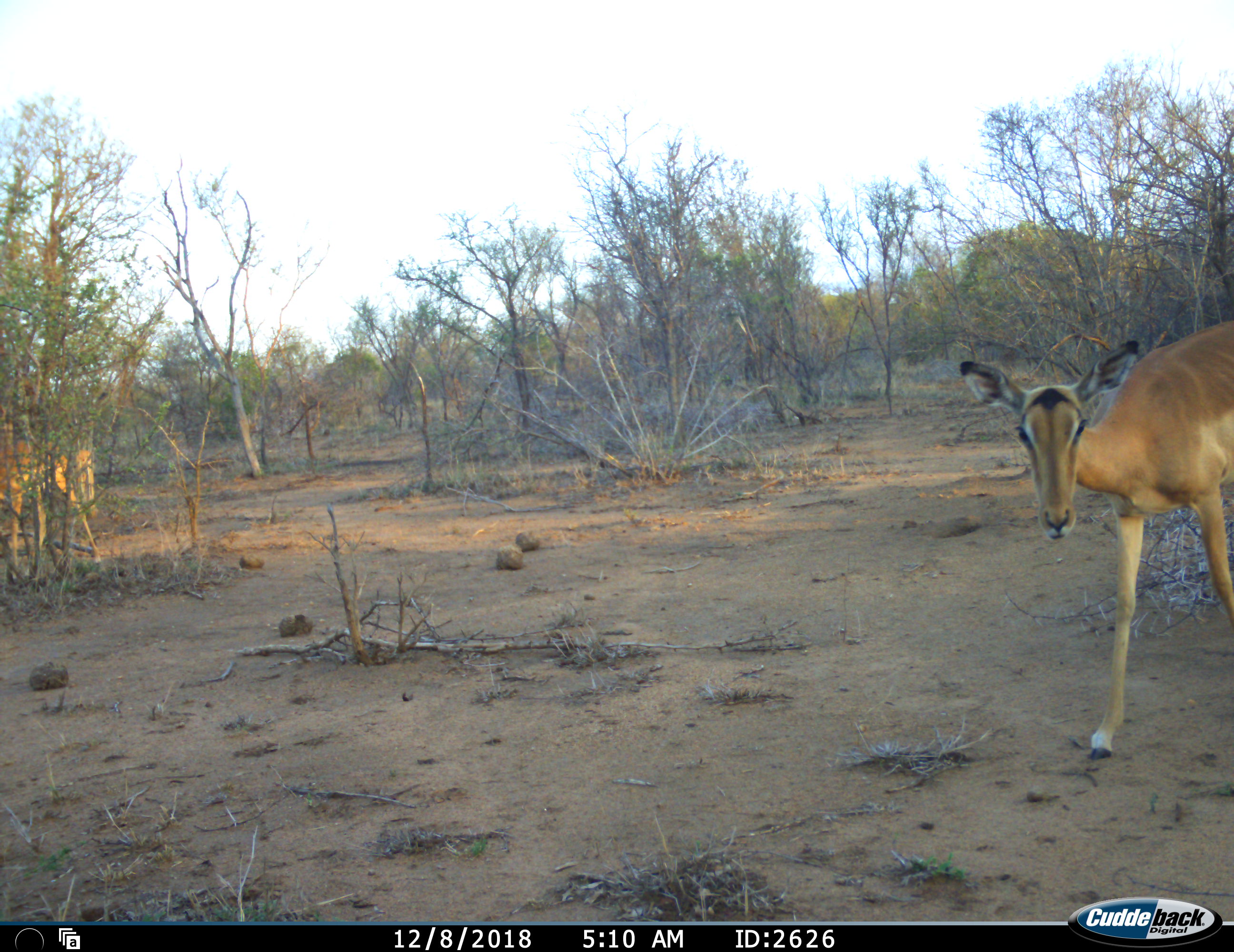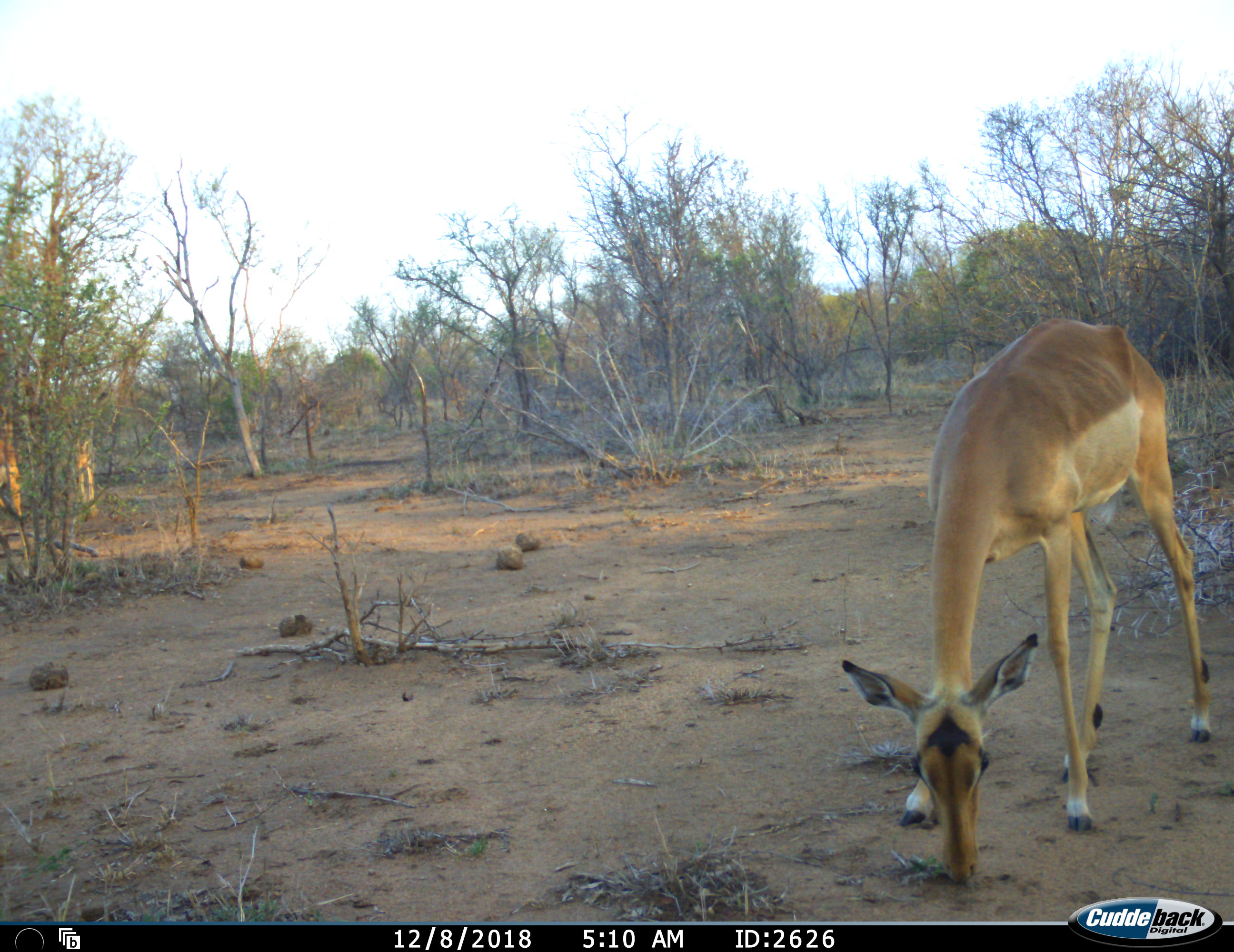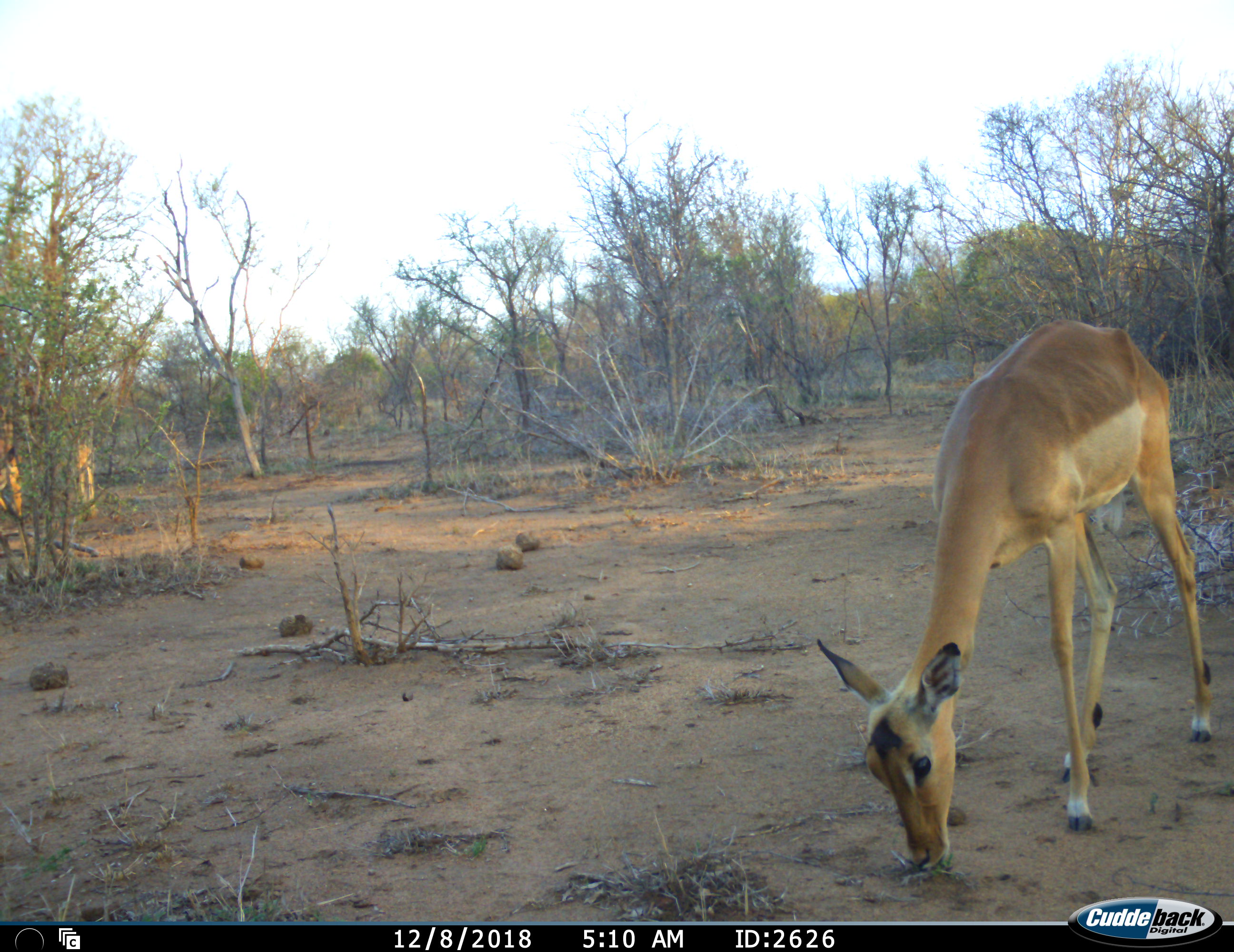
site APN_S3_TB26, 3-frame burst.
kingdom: Animalia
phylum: Chordata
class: Mammalia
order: Artiodactyla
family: Bovidae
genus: Aepyceros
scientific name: Aepyceros melampus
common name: impala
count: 1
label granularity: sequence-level